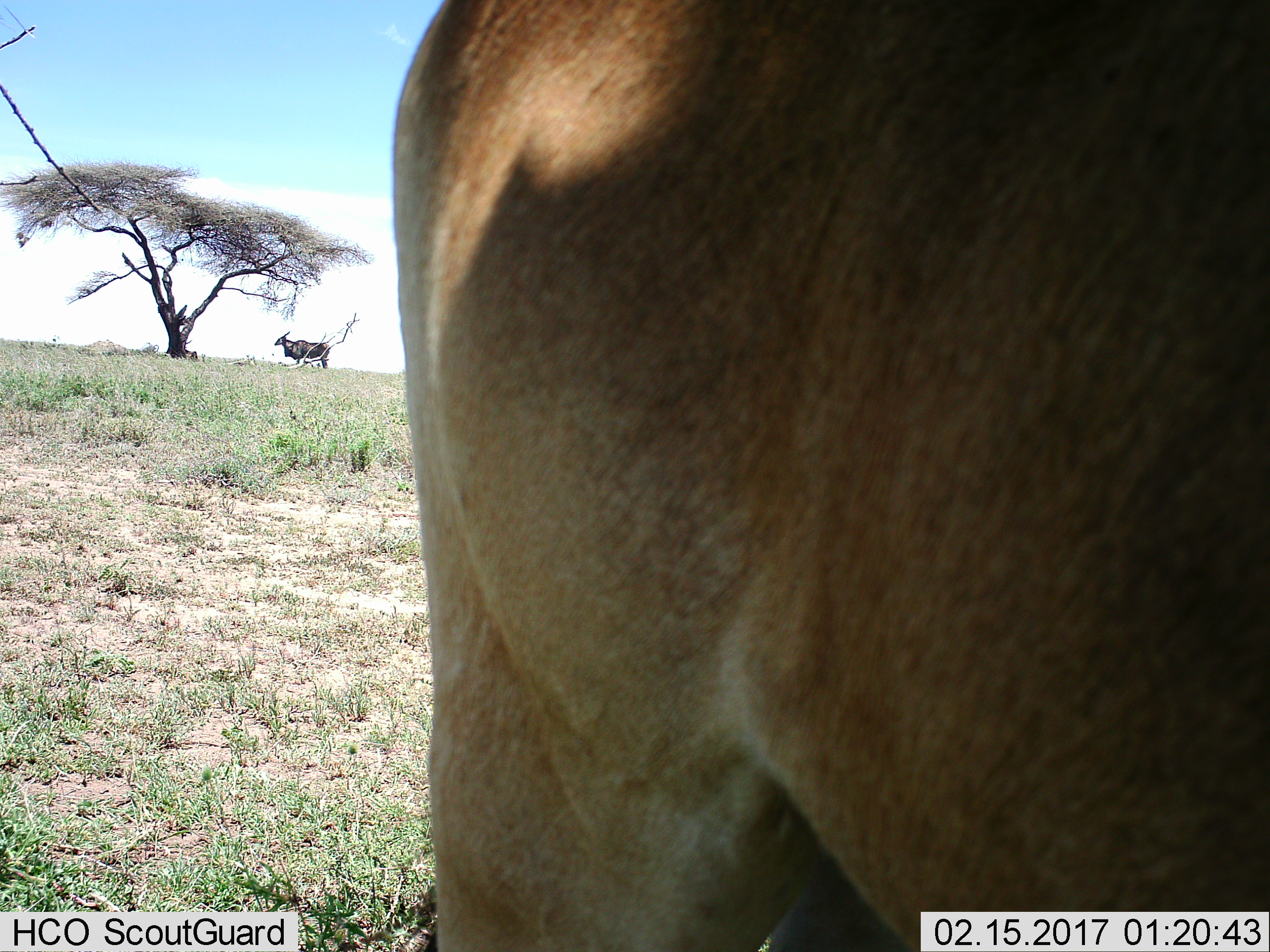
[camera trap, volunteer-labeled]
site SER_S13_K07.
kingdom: Animalia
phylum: Chordata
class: Mammalia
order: Artiodactyla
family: Bovidae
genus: Tragelaphus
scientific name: Tragelaphus oryx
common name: eland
Eland (Tragelaphus oryx), count 2. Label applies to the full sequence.